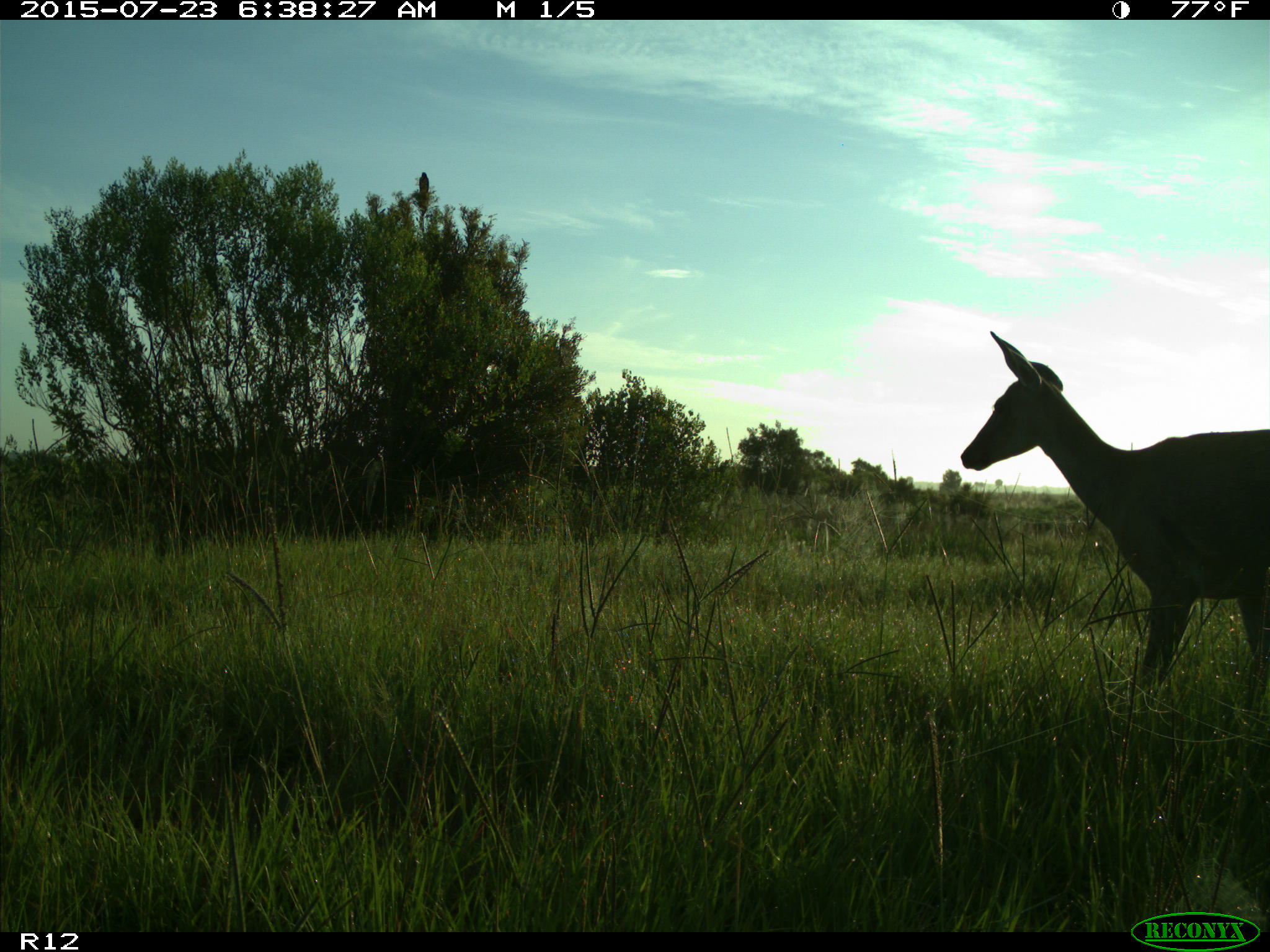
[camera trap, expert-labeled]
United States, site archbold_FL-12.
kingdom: Animalia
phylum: Chordata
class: Mammalia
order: Artiodactyla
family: Cervidae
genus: Odocoileus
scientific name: Odocoileus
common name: deer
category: unidentified deer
Unidentified deer (deer) (Odocoileus).